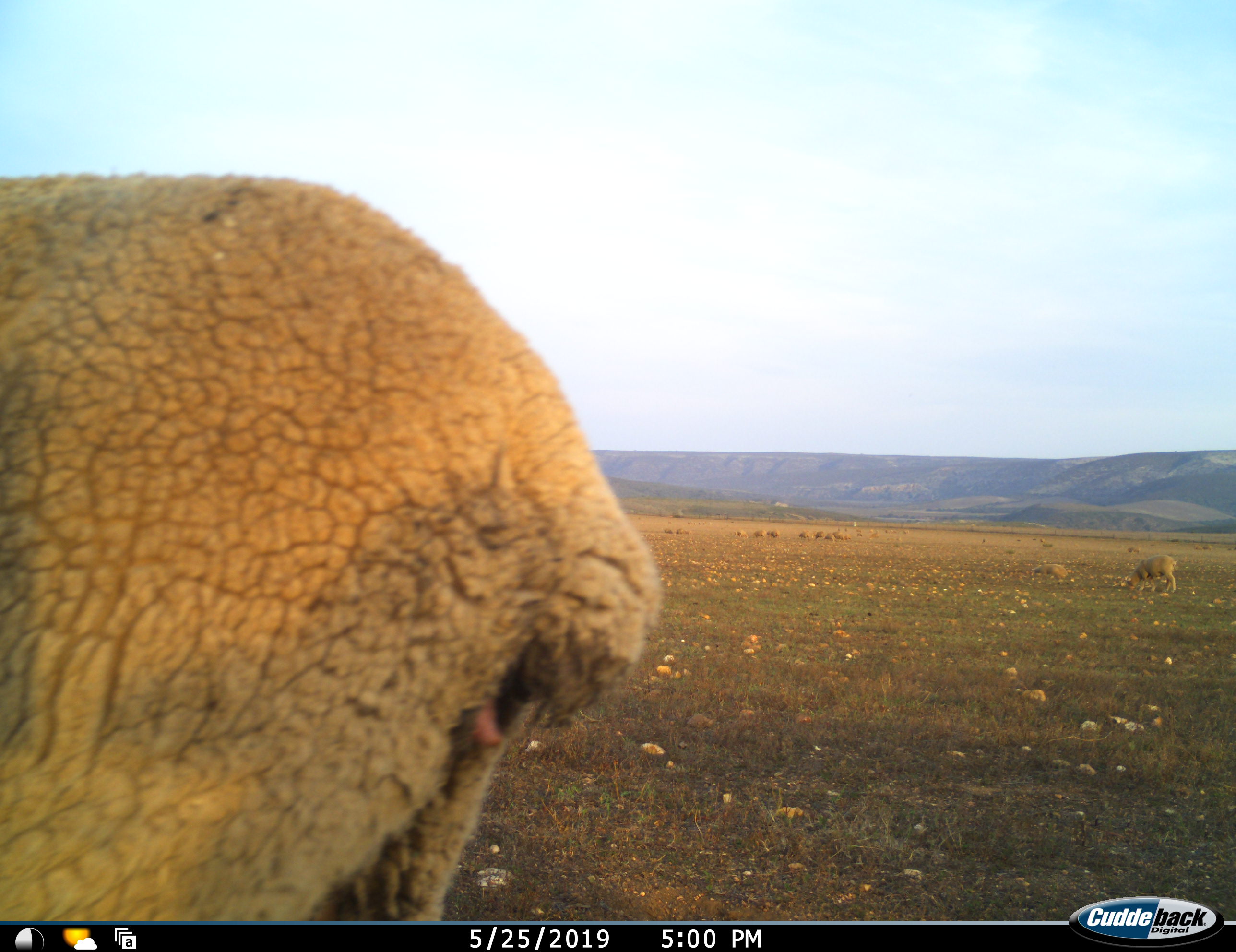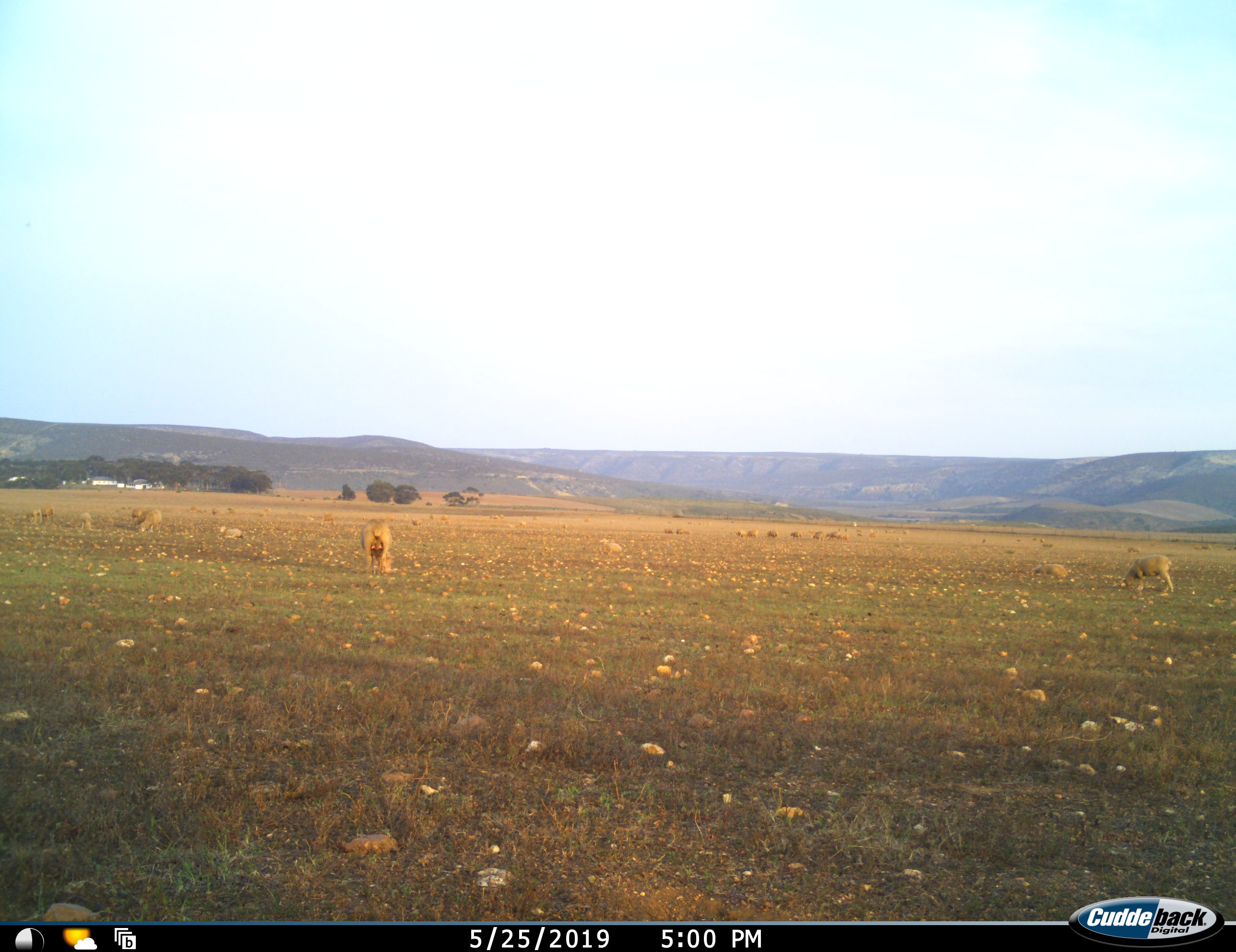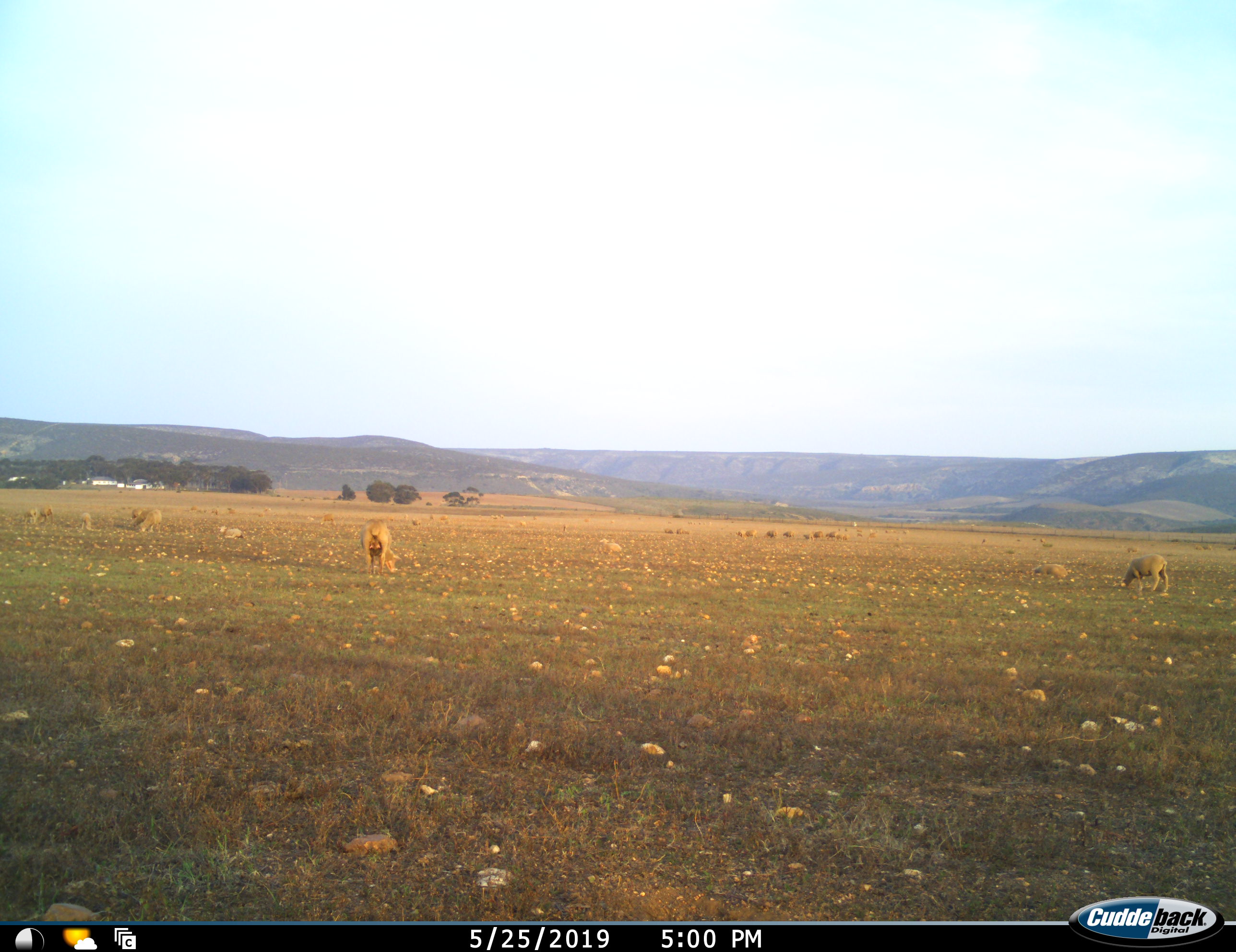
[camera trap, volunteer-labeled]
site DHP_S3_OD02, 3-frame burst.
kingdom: Animalia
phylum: Chordata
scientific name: Vertebrata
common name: domestic animal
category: domesticanimal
Domesticanimal (domestic animal) (Vertebrata), count 11-50. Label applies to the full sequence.